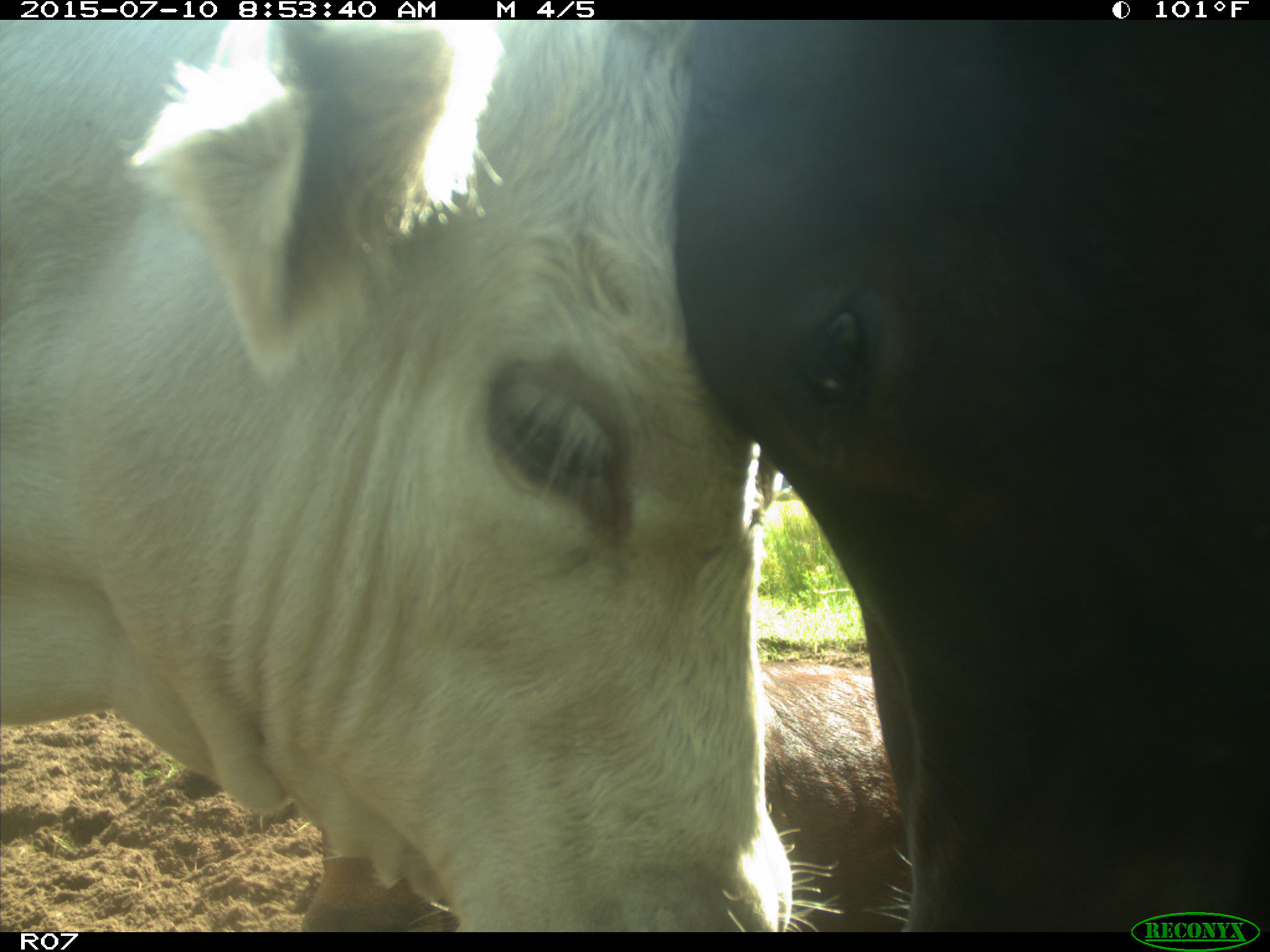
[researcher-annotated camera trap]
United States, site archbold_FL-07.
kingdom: Animalia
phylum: Chordata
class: Mammalia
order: Artiodactyla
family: Bovidae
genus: Bos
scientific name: Bos taurus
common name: domestic cow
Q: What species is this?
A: Bos taurus (domestic cow).